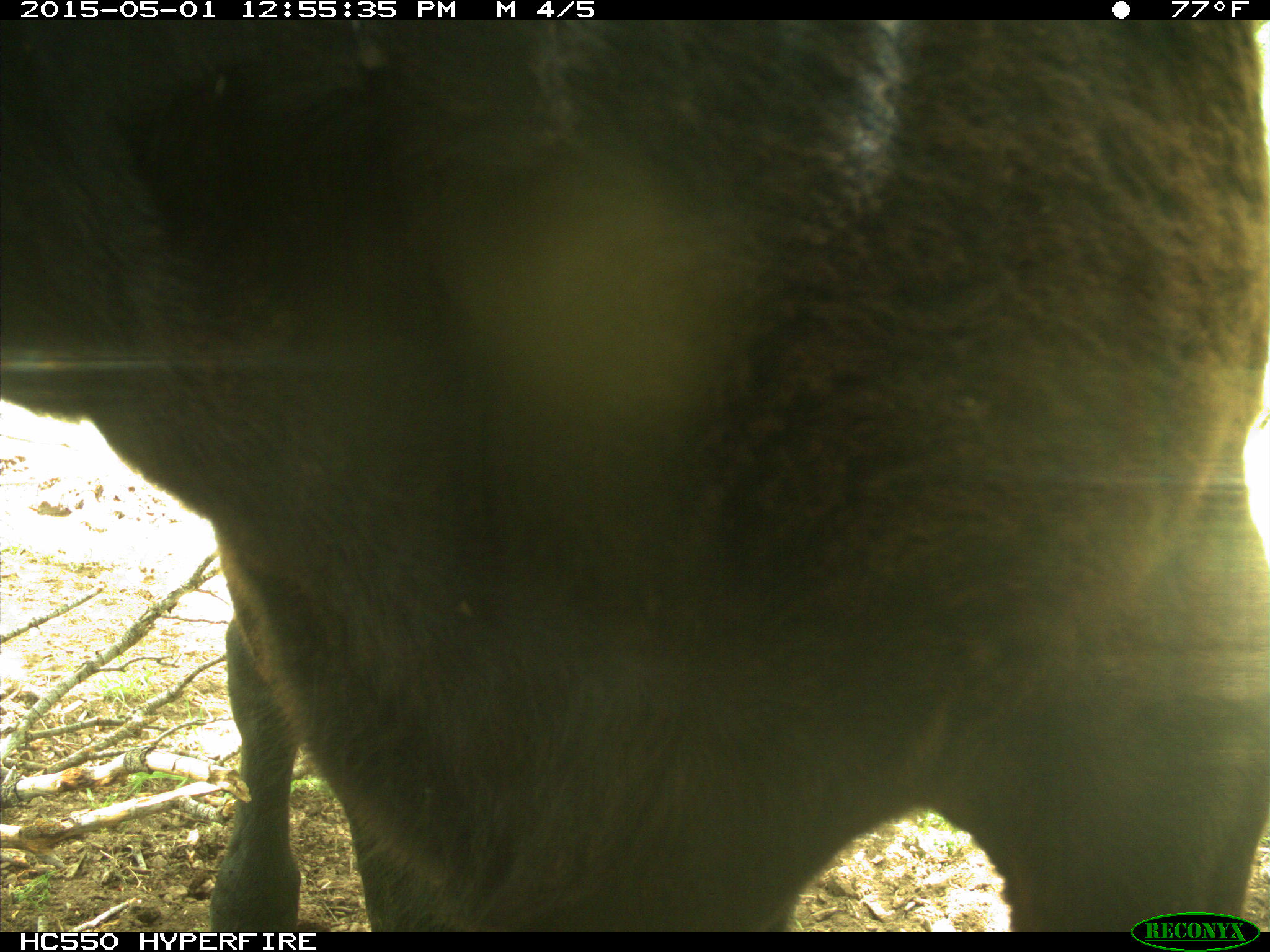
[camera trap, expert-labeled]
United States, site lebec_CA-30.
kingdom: Animalia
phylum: Chordata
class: Mammalia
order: Artiodactyla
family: Bovidae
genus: Bos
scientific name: Bos taurus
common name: domestic cow